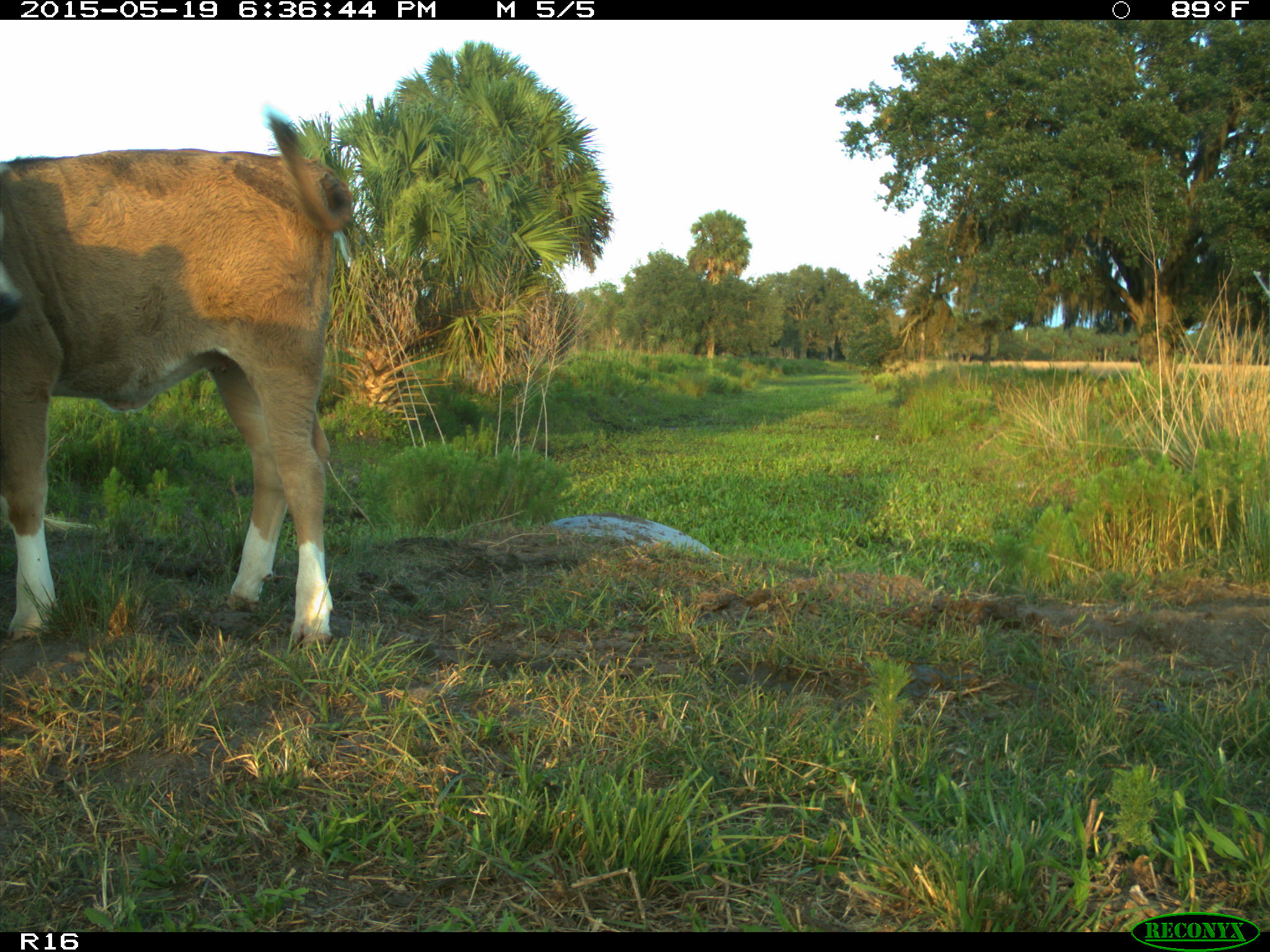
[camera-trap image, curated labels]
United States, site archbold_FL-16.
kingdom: Animalia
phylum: Chordata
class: Mammalia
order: Artiodactyla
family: Bovidae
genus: Bos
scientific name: Bos taurus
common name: domestic cow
Bos taurus (domestic cow).